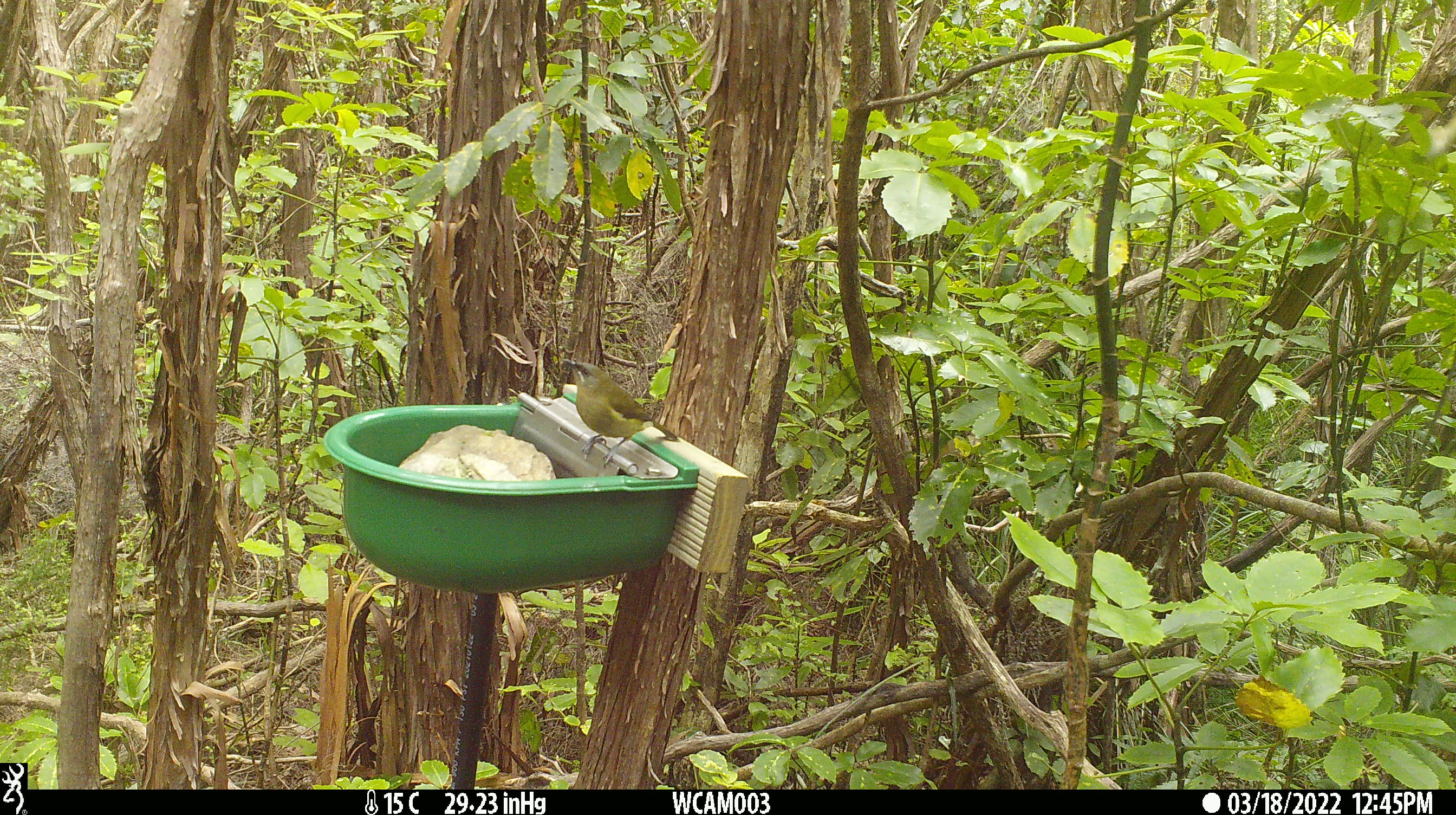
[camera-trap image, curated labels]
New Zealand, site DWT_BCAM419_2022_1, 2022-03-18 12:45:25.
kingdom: Animalia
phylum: Chordata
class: Aves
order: Passeriformes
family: Meliphagidae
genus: Anthornis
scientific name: Anthornis melanura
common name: new zealand bellbird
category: bellbird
Bellbird (new zealand bellbird) (Anthornis melanura).